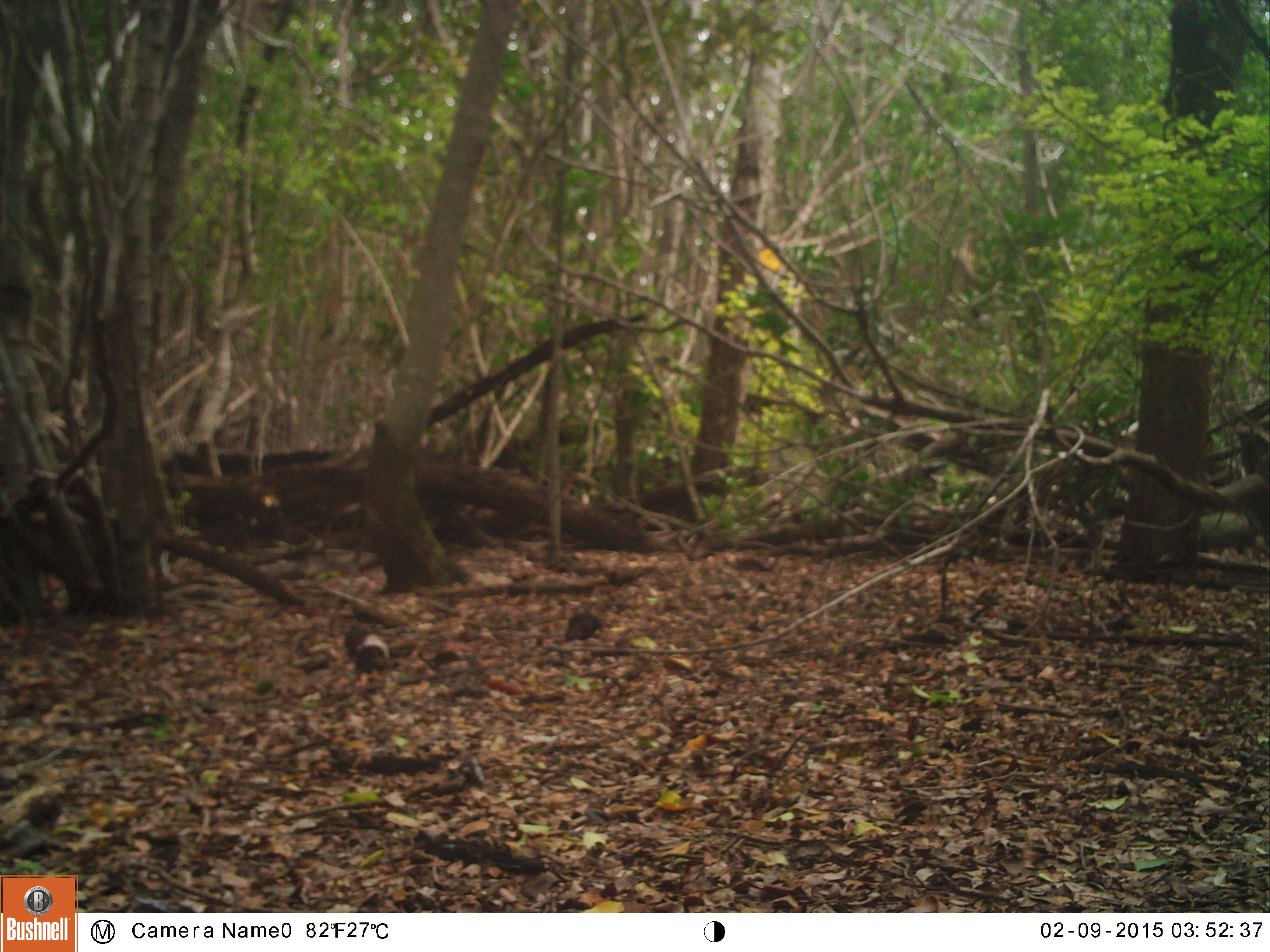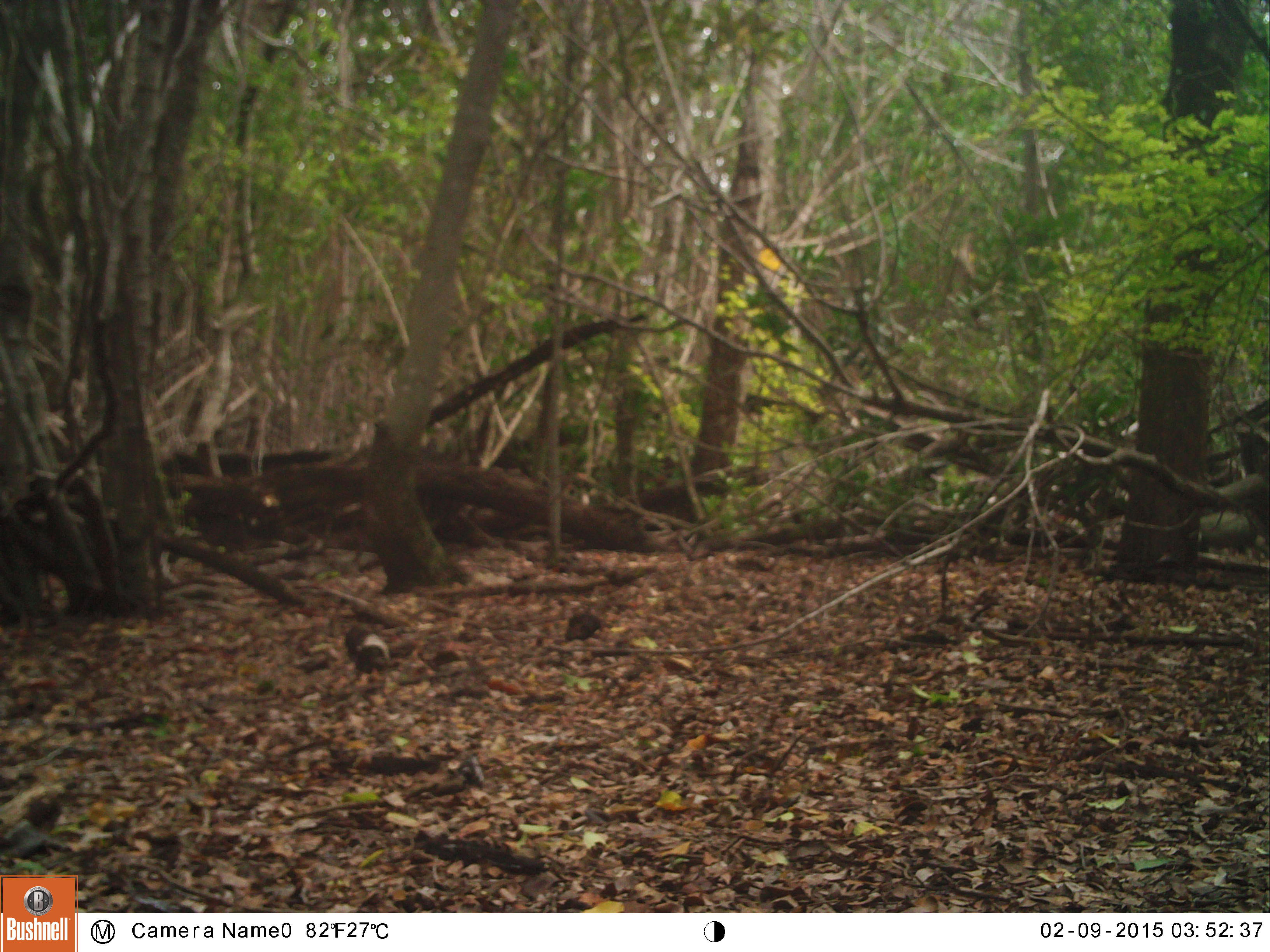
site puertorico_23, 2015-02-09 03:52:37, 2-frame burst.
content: unidentified animal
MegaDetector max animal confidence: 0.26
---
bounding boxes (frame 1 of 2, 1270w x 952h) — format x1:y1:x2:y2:
unknown: 1193:502:1263:551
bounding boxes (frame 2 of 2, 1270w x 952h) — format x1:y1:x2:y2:
unknown: 1196:501:1267:549